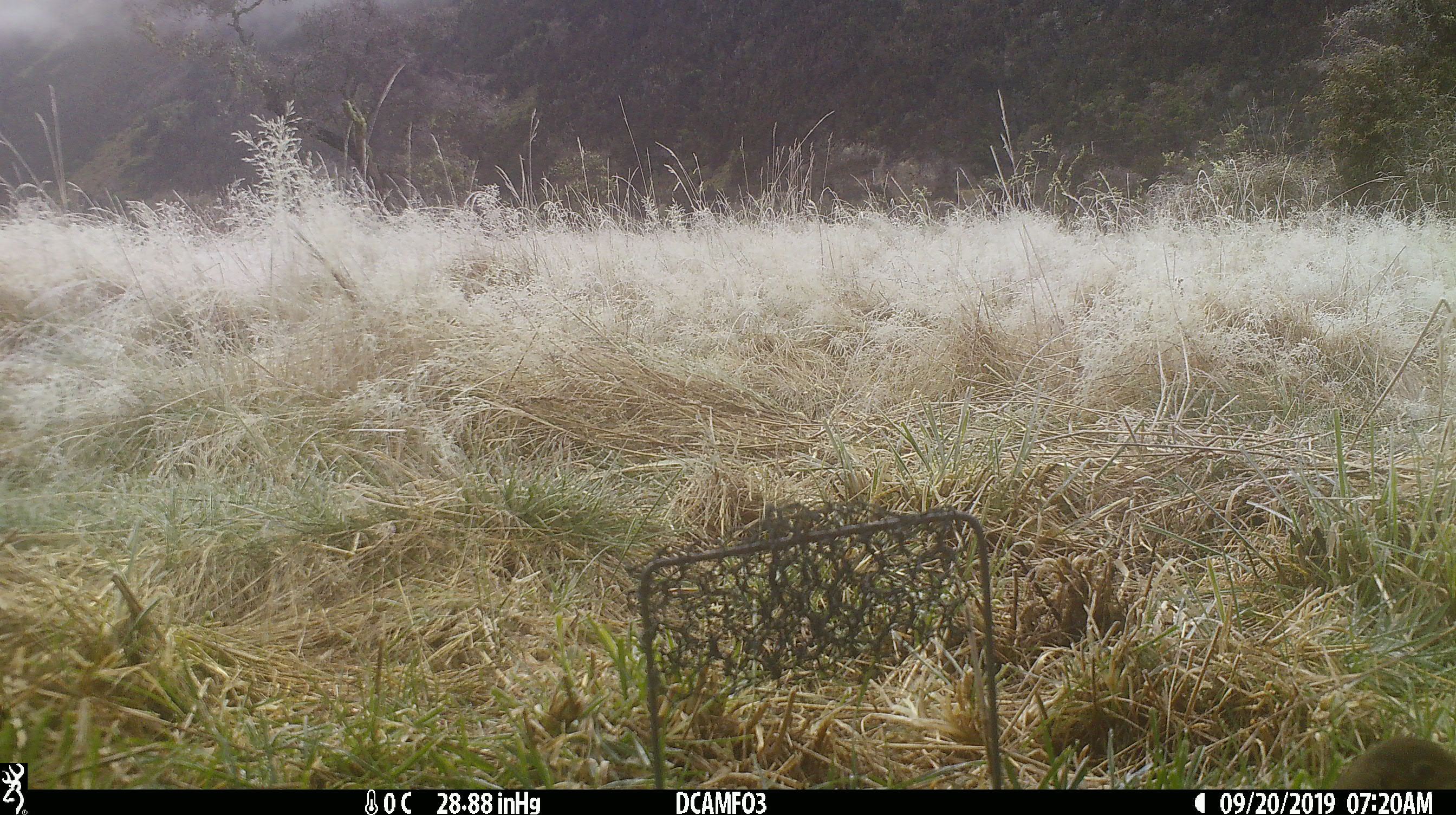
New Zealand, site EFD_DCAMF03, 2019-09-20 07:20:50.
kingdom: Animalia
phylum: Chordata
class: Aves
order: Passeriformes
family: Turdidae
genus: Turdus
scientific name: Turdus philomelos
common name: song thrush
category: thrush